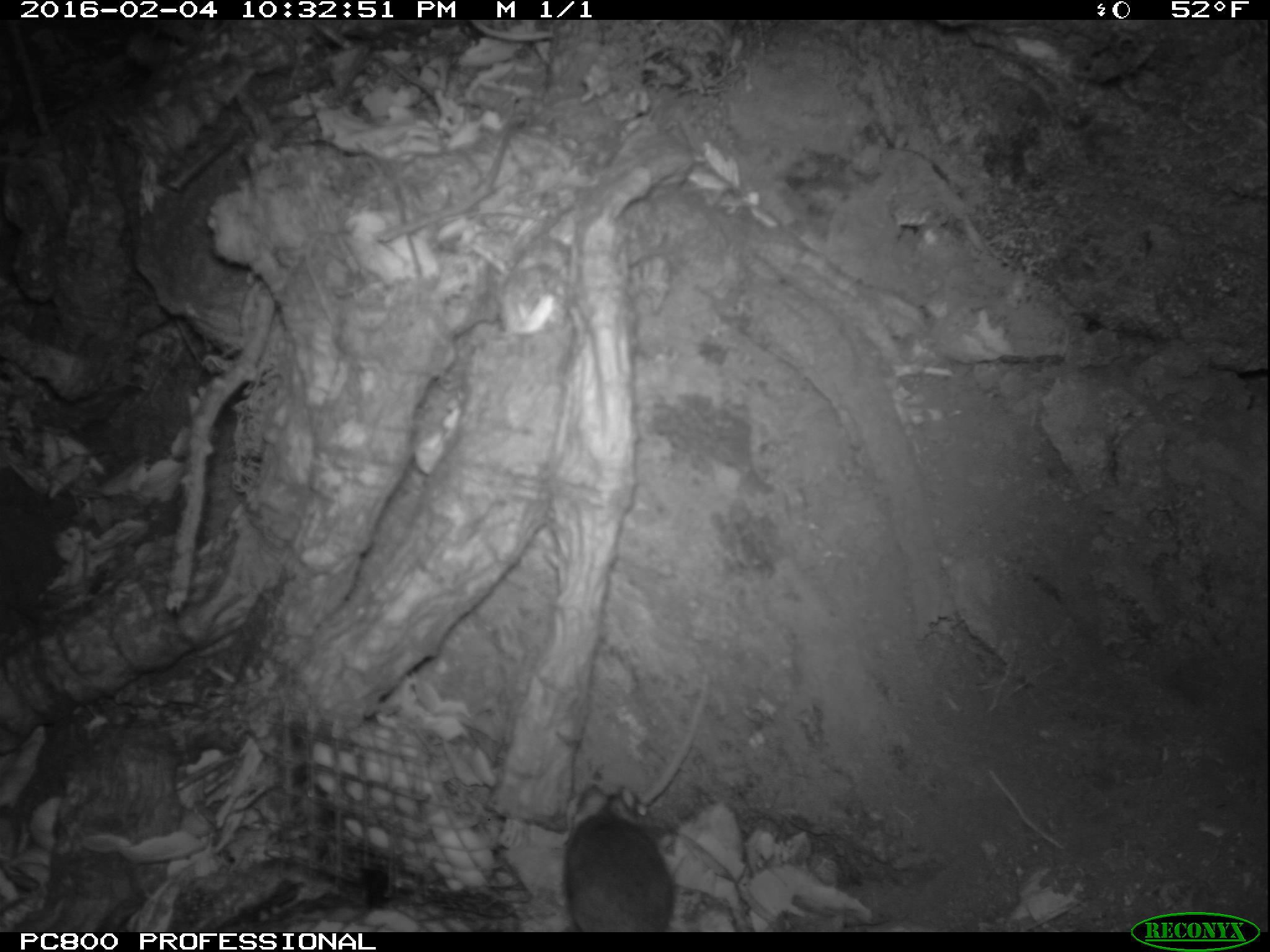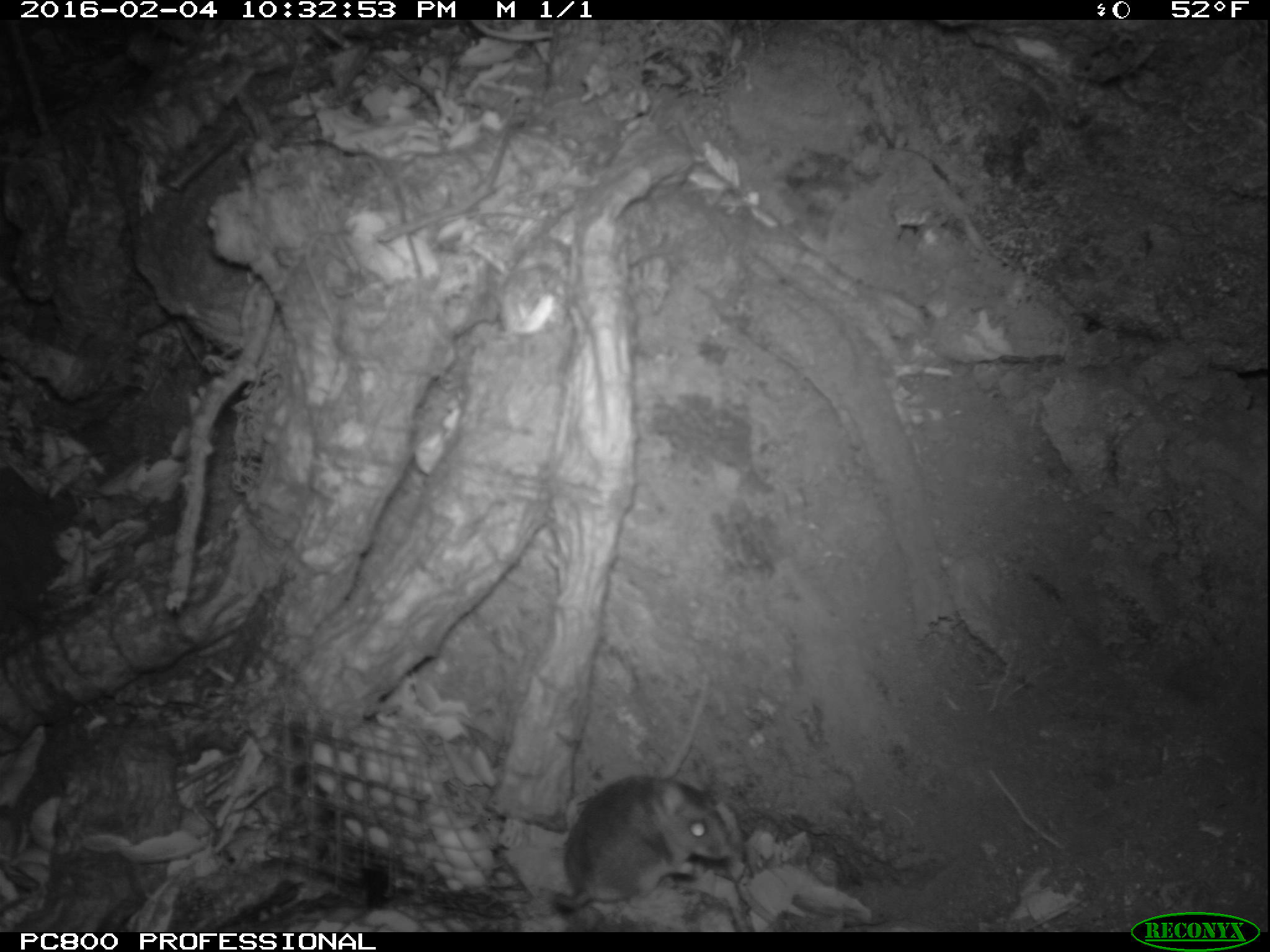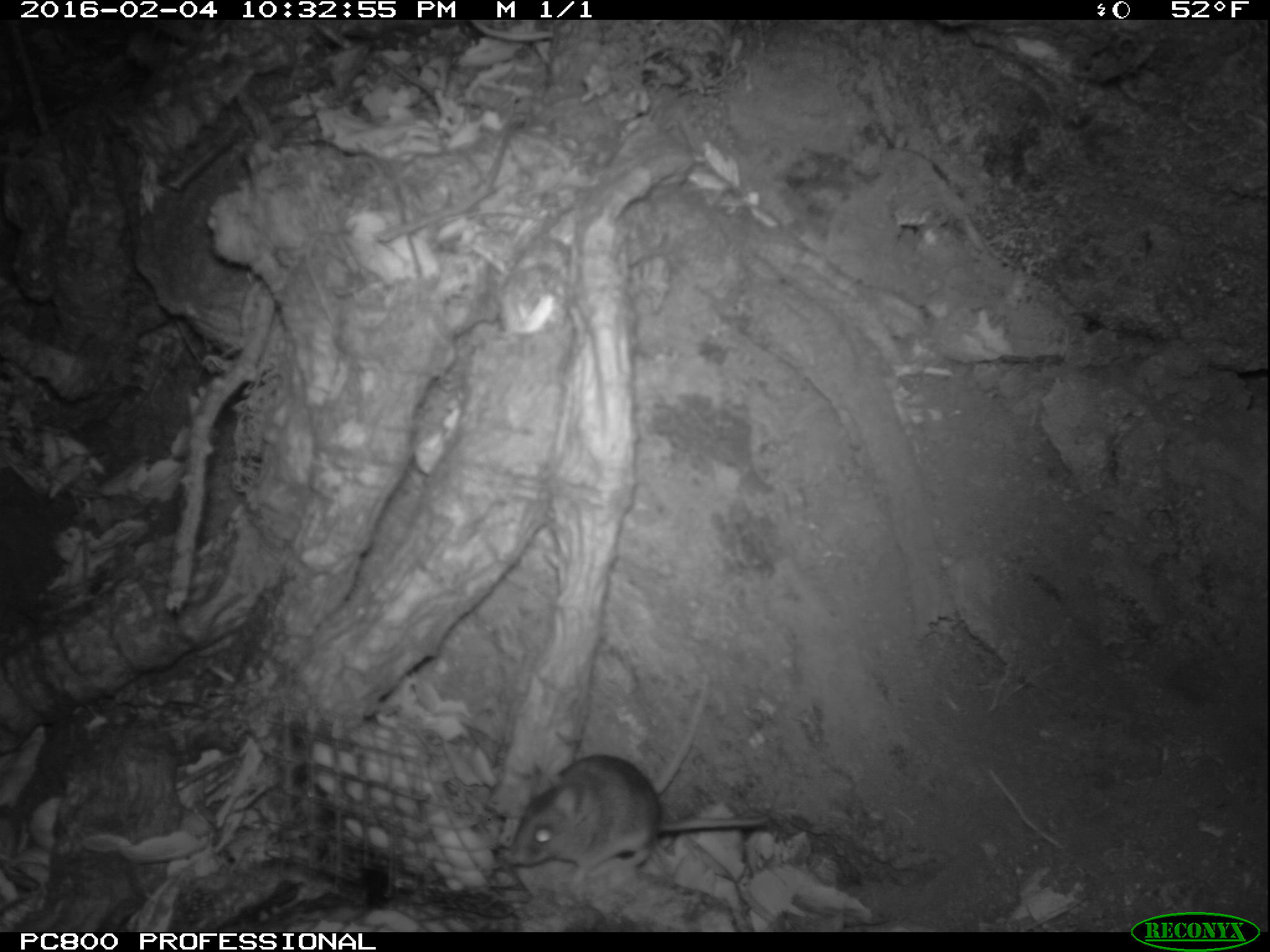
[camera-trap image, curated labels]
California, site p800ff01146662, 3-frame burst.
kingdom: Animalia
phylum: Chordata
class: Mammalia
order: Rodentia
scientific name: Rodentia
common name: rodent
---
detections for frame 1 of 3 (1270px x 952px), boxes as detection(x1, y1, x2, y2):
rodent: detection(563, 784, 674, 932)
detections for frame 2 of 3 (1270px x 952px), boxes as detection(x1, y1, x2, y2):
rodent: detection(539, 777, 730, 907)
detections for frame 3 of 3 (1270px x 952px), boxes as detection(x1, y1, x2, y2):
rodent: detection(504, 752, 773, 899)